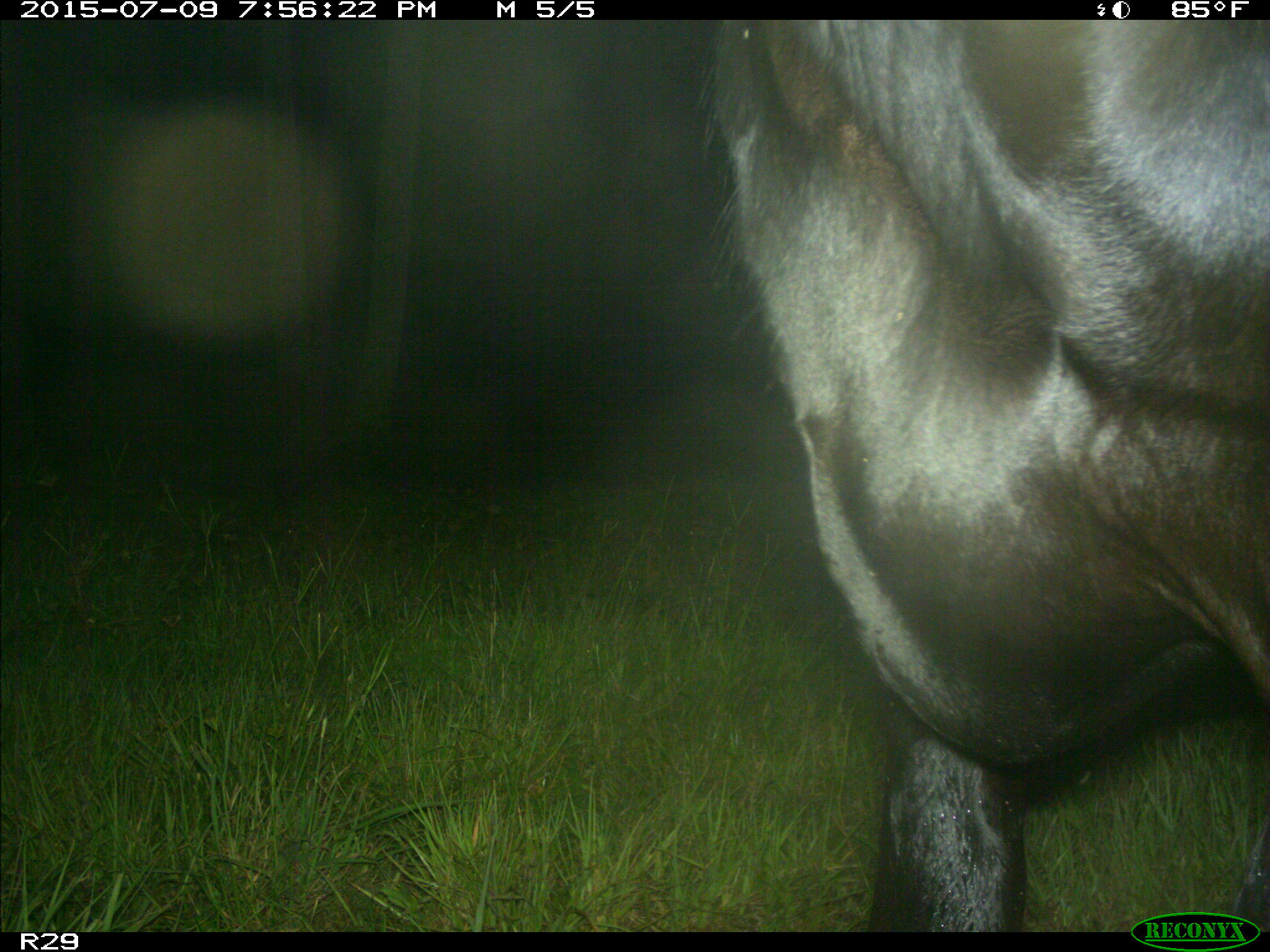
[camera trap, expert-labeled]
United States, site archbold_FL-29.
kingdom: Animalia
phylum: Chordata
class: Mammalia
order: Artiodactyla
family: Bovidae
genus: Bos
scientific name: Bos taurus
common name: domestic cow